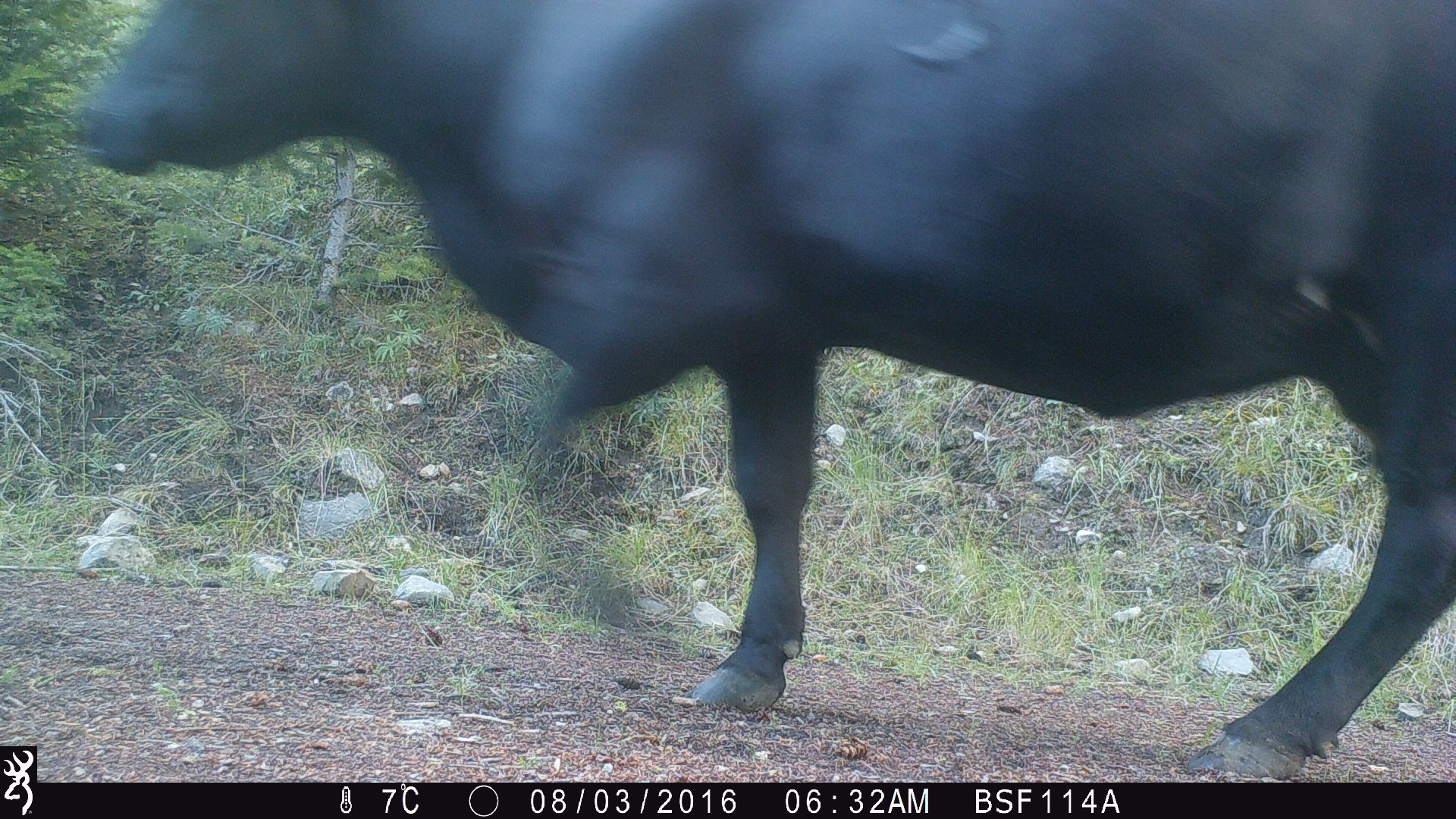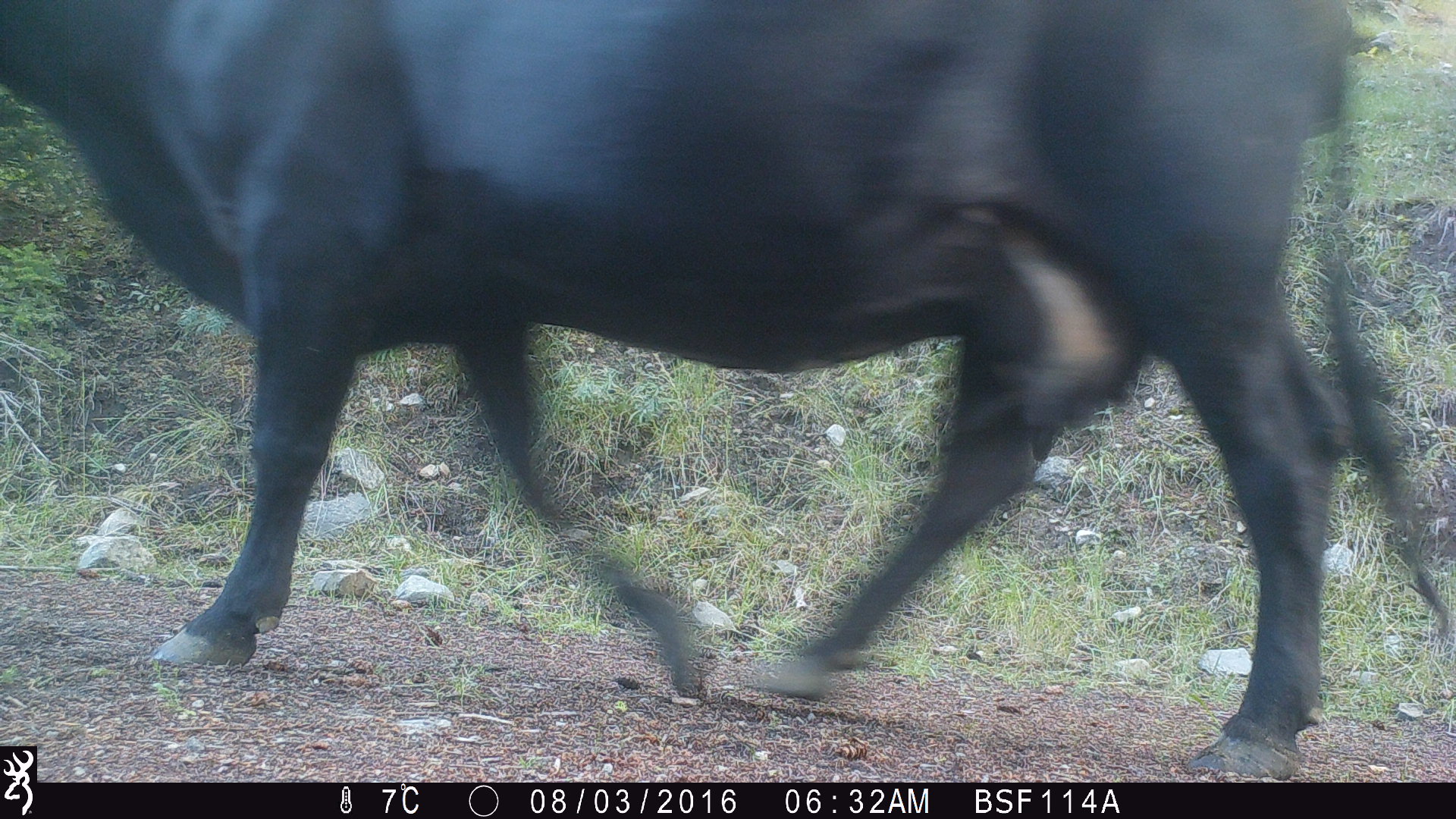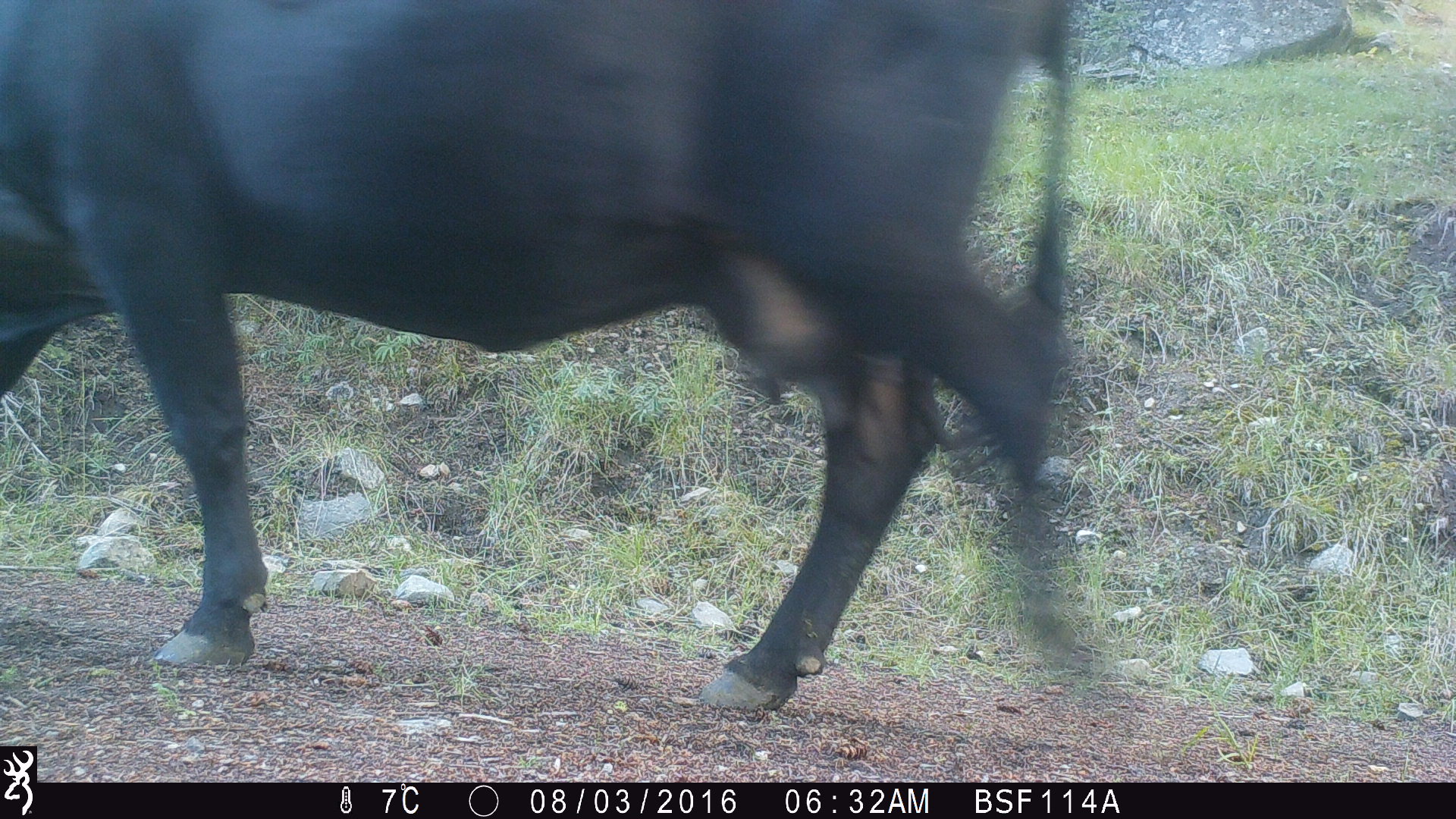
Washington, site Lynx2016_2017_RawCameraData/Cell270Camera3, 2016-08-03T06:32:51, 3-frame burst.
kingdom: Animalia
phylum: Chordata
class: Mammalia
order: Artiodactyla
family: Bovidae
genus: Bos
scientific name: Bos taurus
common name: domestic cattle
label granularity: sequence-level